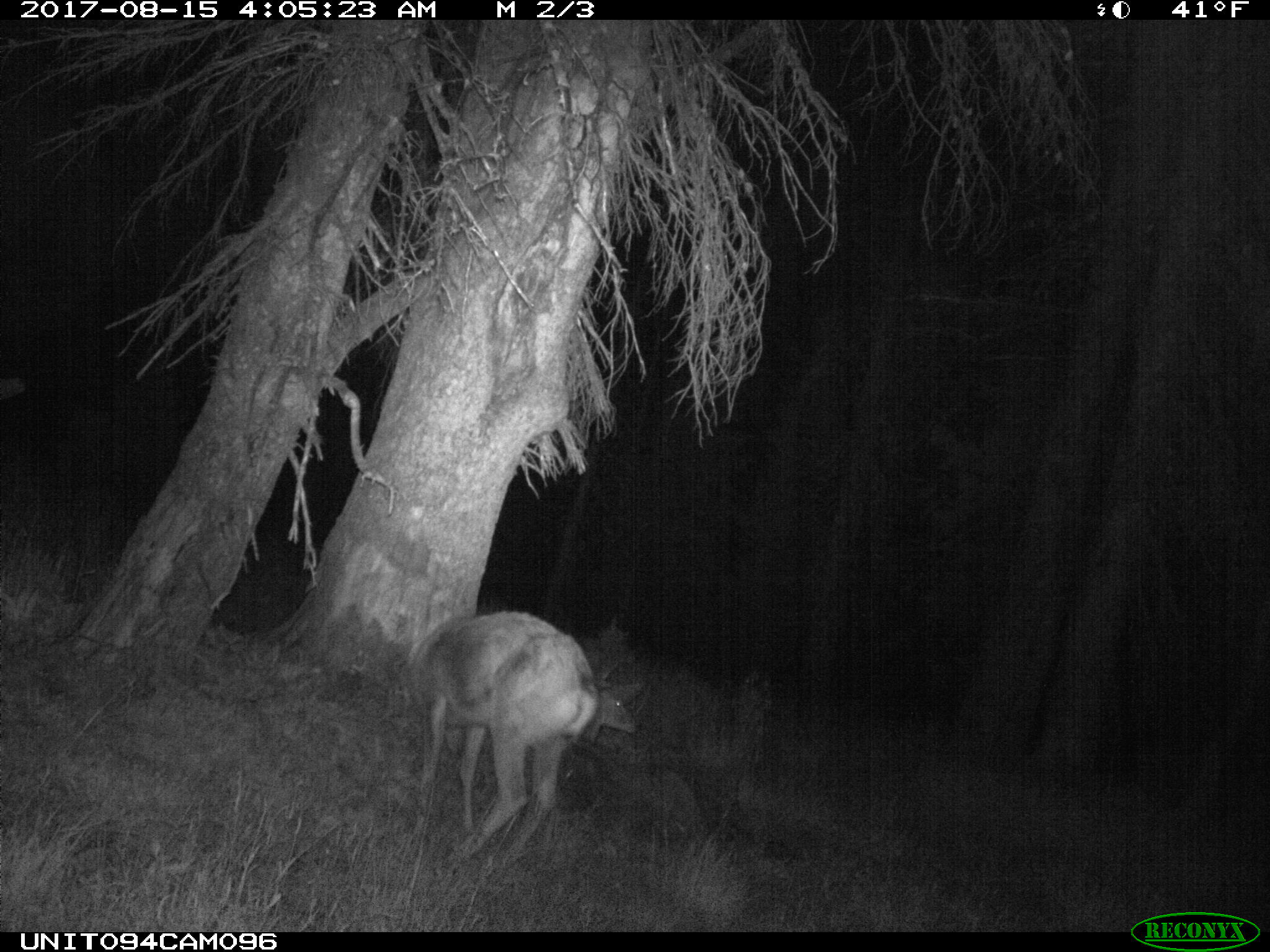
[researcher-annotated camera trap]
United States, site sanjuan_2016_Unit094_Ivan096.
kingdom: Animalia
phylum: Chordata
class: Mammalia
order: Artiodactyla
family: Cervidae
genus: Odocoileus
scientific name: Odocoileus hemionus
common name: mule deer